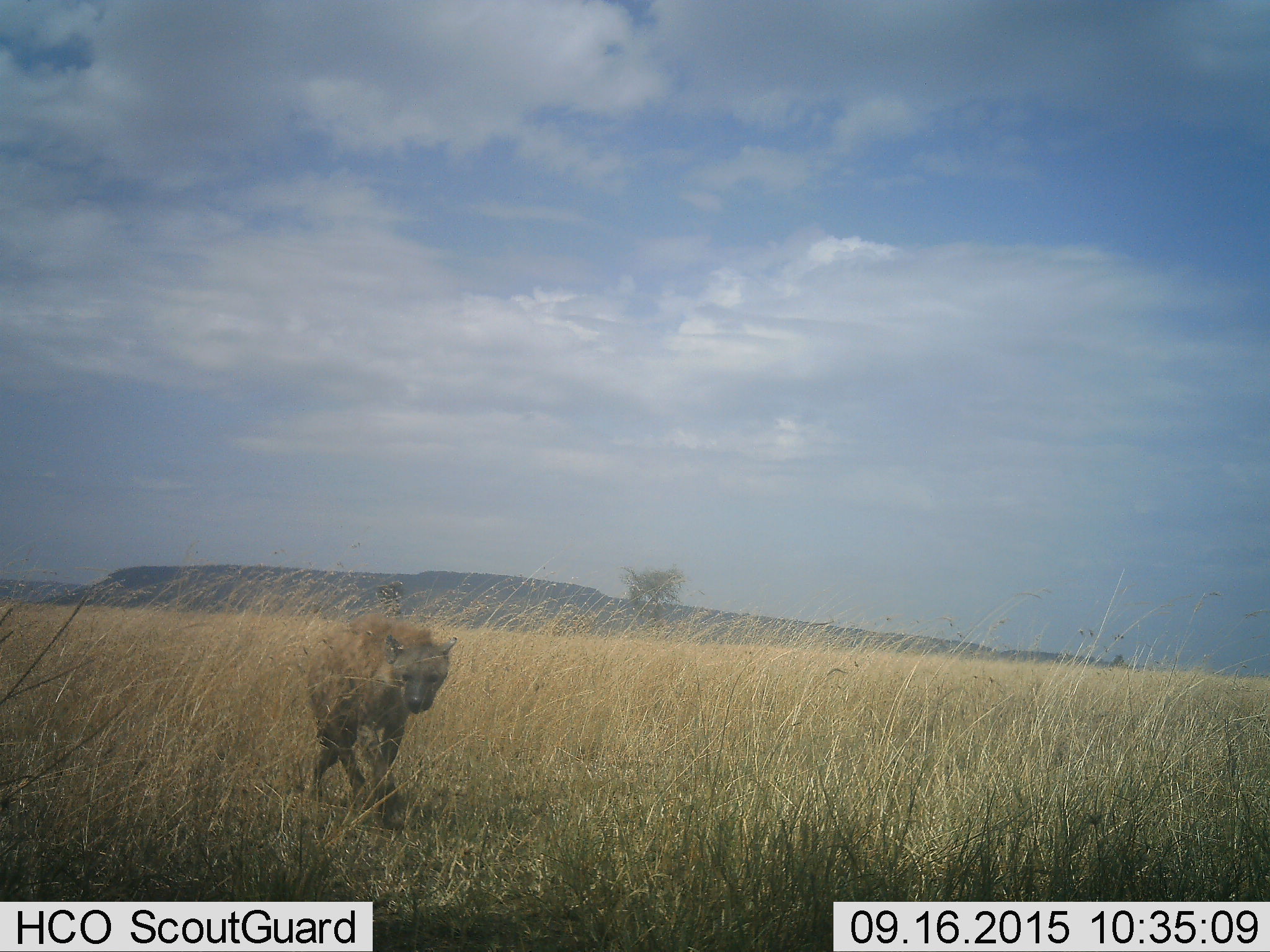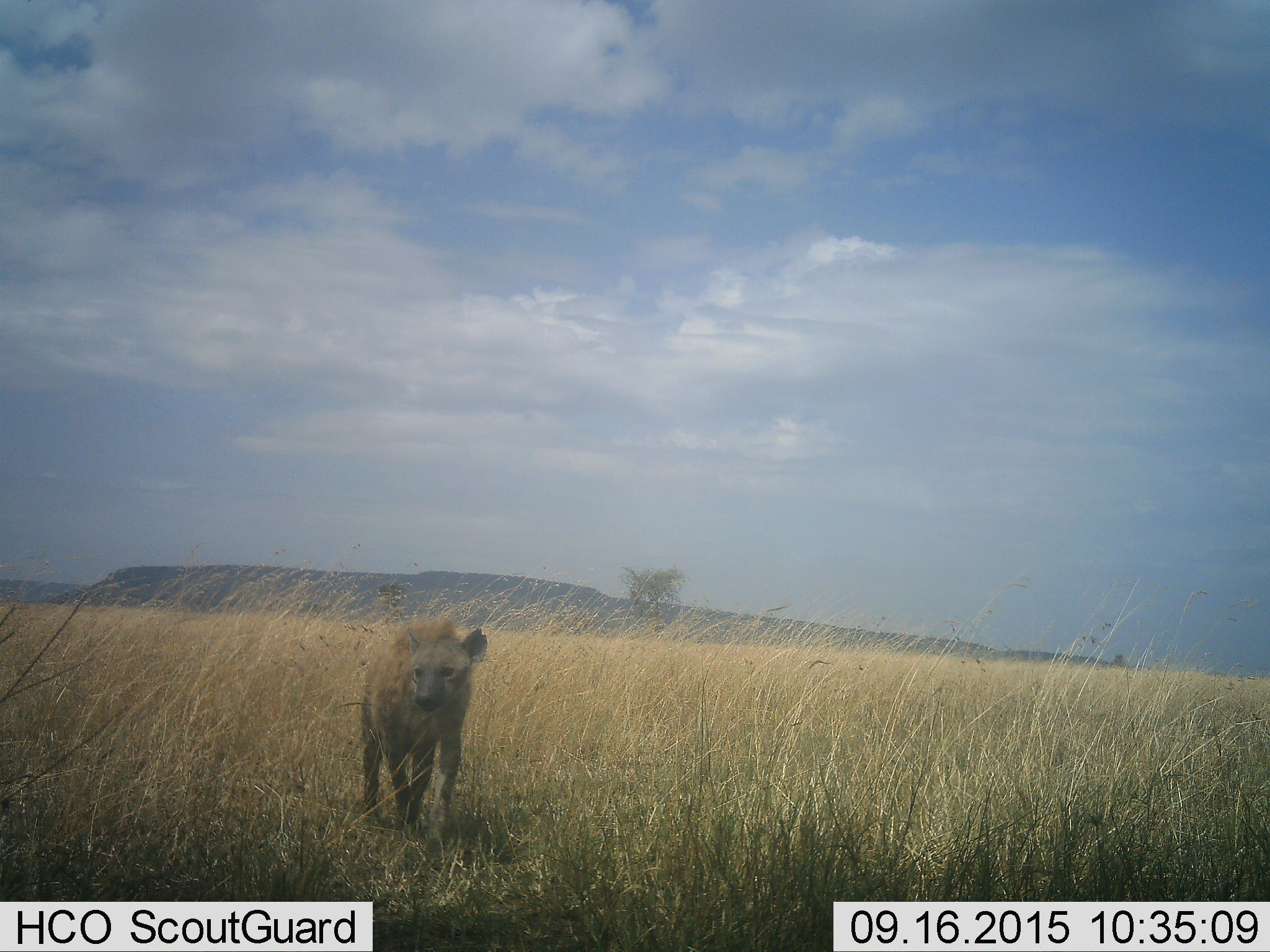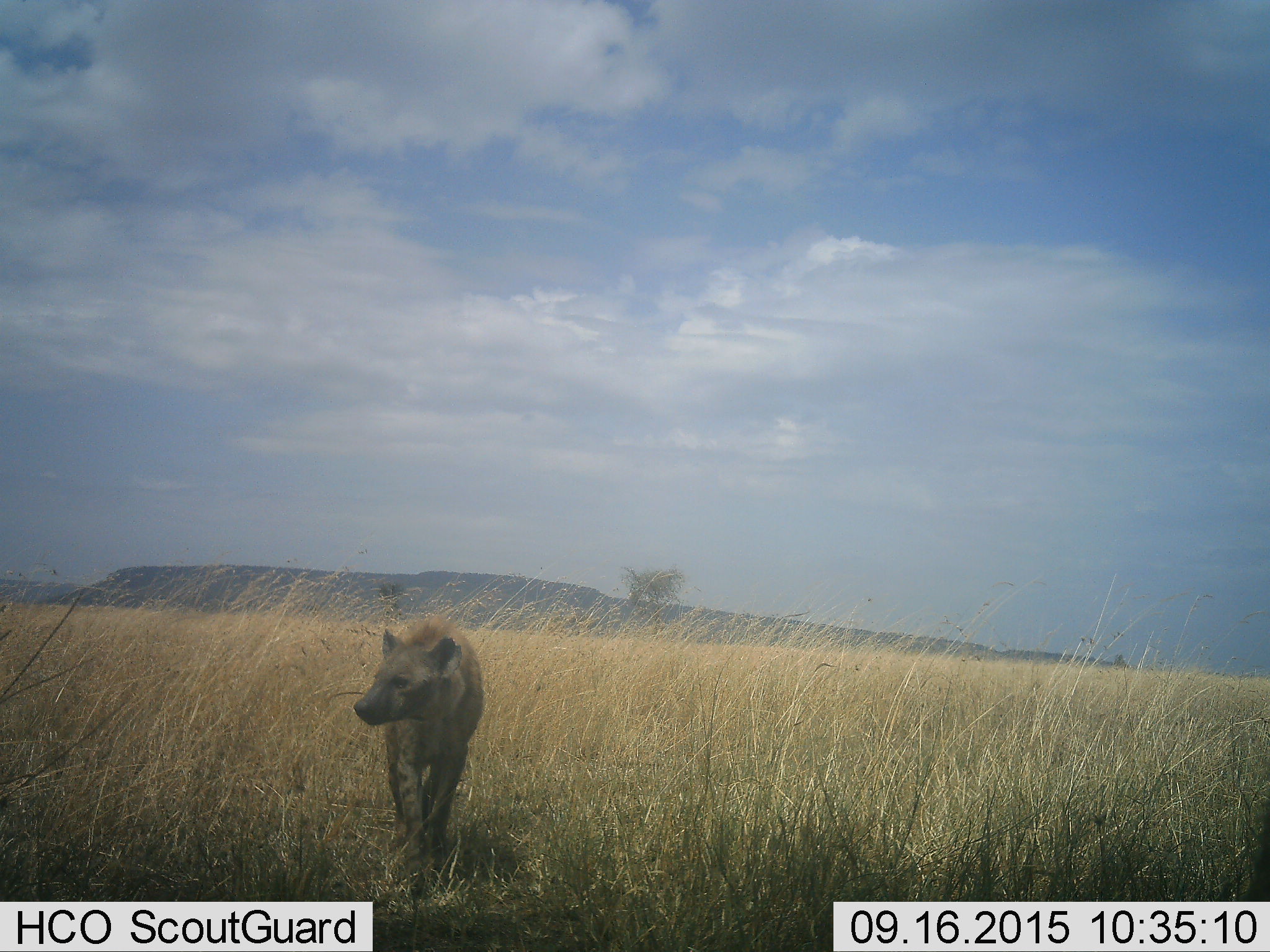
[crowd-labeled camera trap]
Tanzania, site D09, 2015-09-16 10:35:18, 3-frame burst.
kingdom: Animalia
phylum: Chordata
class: Mammalia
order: Carnivora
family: Hyaenidae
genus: Crocuta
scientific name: Crocuta crocuta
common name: spotted hyena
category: hyenaspotted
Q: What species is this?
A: Hyenaspotted (spotted hyena) (Crocuta crocuta).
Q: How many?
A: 1.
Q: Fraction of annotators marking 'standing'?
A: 0%.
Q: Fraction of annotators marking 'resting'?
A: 0%.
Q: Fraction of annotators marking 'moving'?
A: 100%.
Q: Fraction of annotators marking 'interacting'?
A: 0%.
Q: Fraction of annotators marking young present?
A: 0%.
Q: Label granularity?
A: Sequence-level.